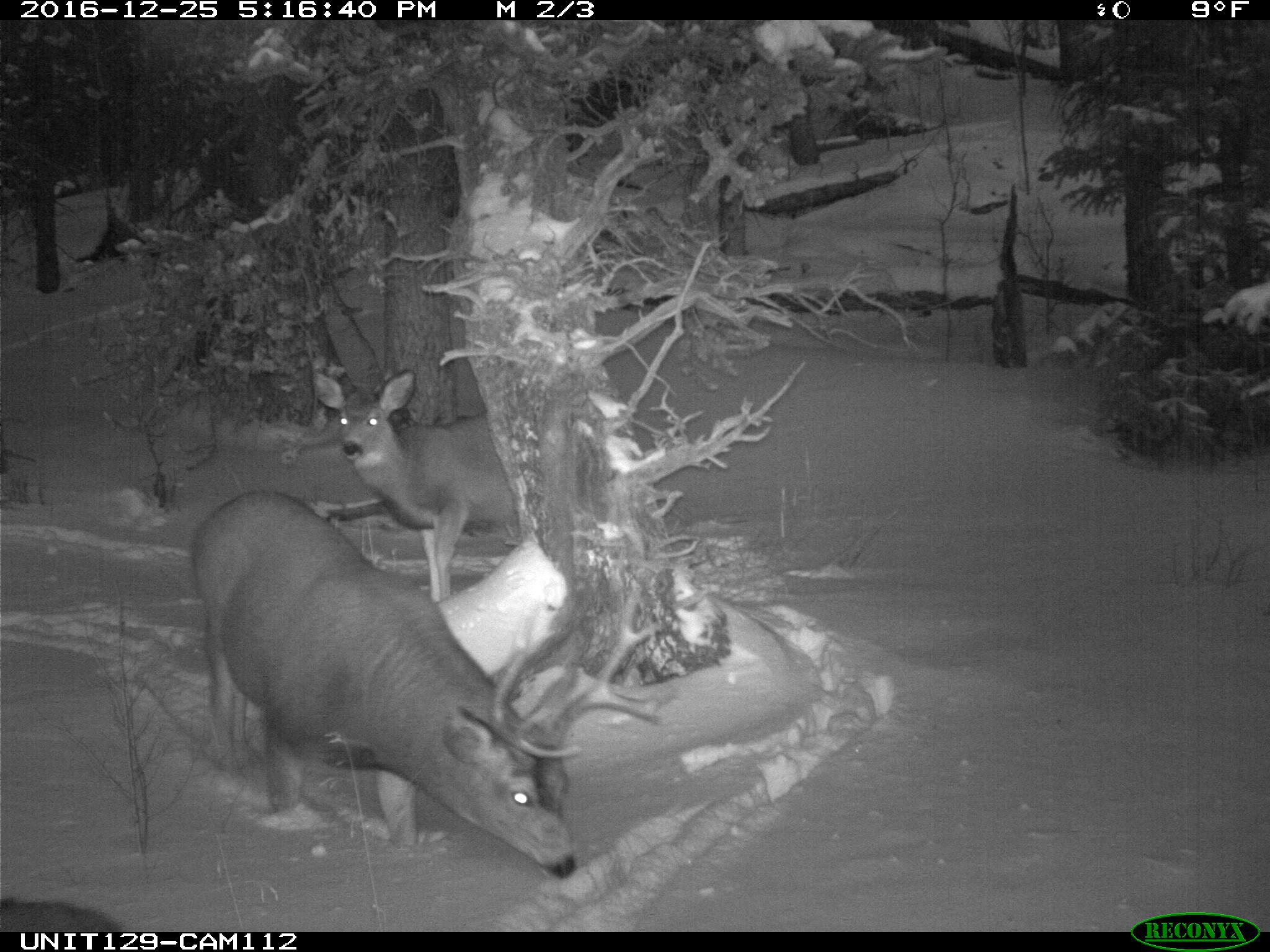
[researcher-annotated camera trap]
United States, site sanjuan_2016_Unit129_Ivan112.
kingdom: Animalia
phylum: Chordata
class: Mammalia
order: Artiodactyla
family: Cervidae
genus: Odocoileus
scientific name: Odocoileus hemionus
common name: mule deer